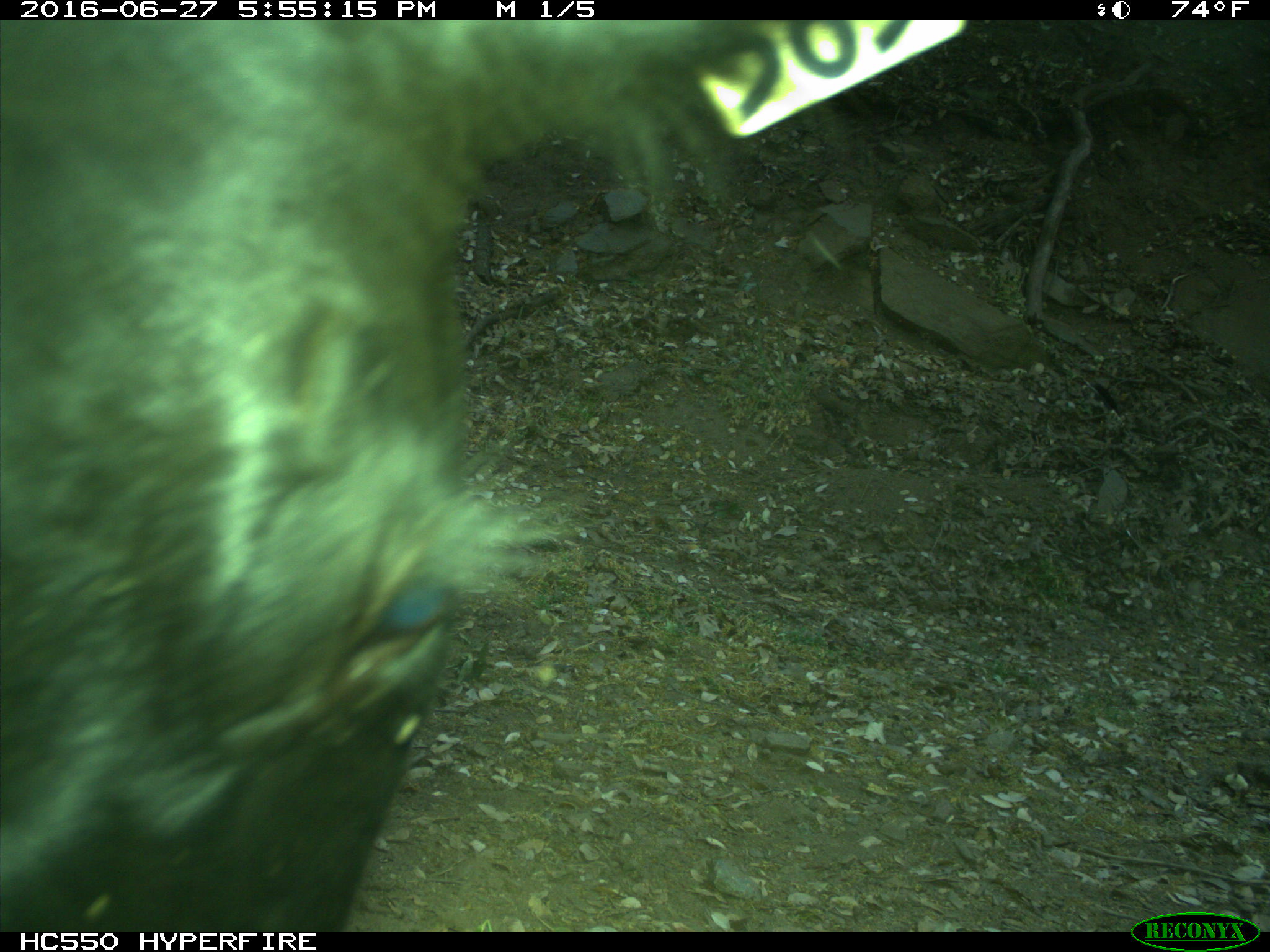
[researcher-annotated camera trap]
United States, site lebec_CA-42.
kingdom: Animalia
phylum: Chordata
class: Mammalia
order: Artiodactyla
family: Bovidae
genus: Bos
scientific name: Bos taurus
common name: domestic cow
Bos taurus (domestic cow).